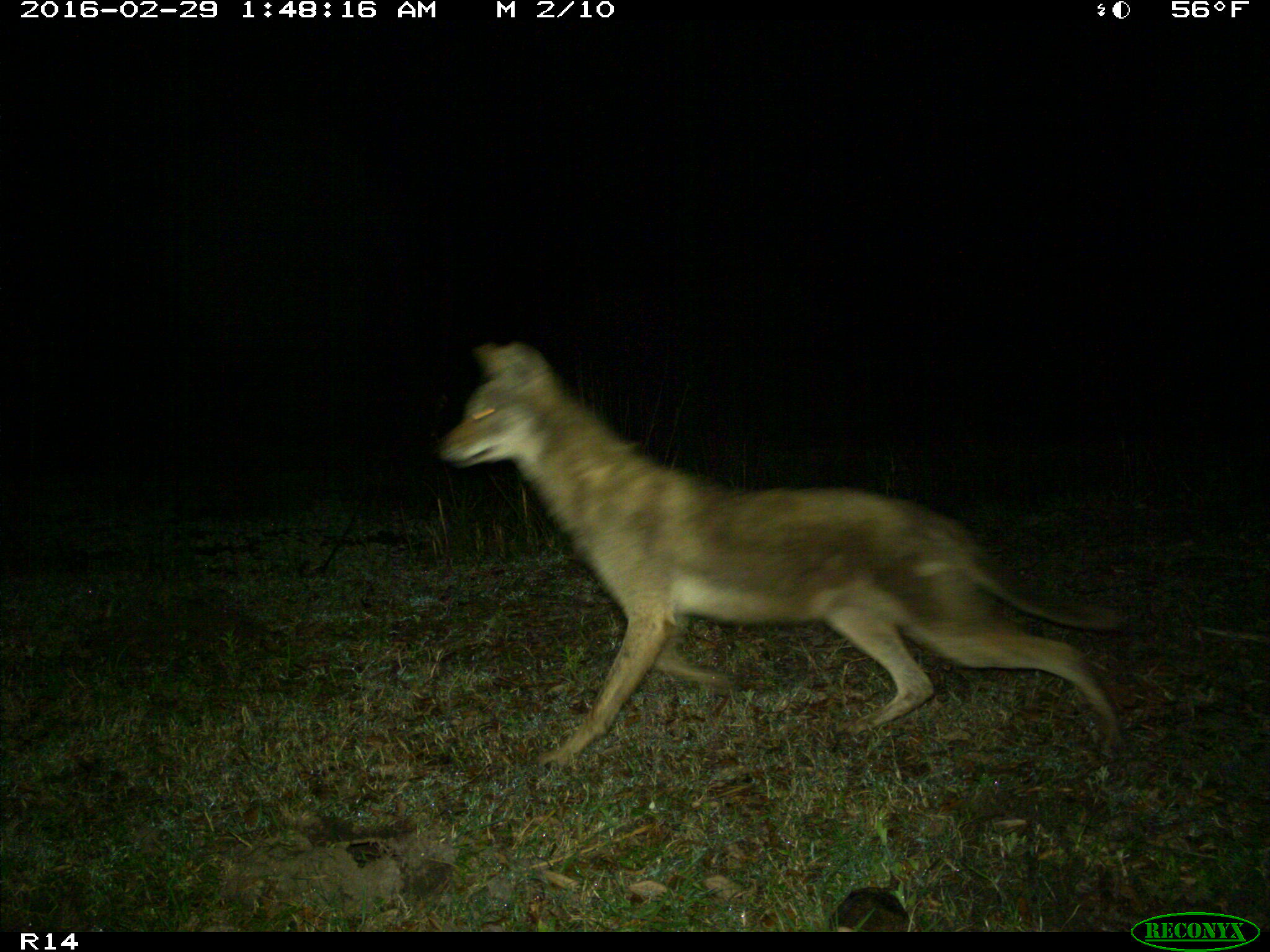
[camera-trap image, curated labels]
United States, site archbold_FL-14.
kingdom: Animalia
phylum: Chordata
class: Mammalia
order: Carnivora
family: Canidae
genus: Canis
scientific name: Canis latrans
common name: coyote